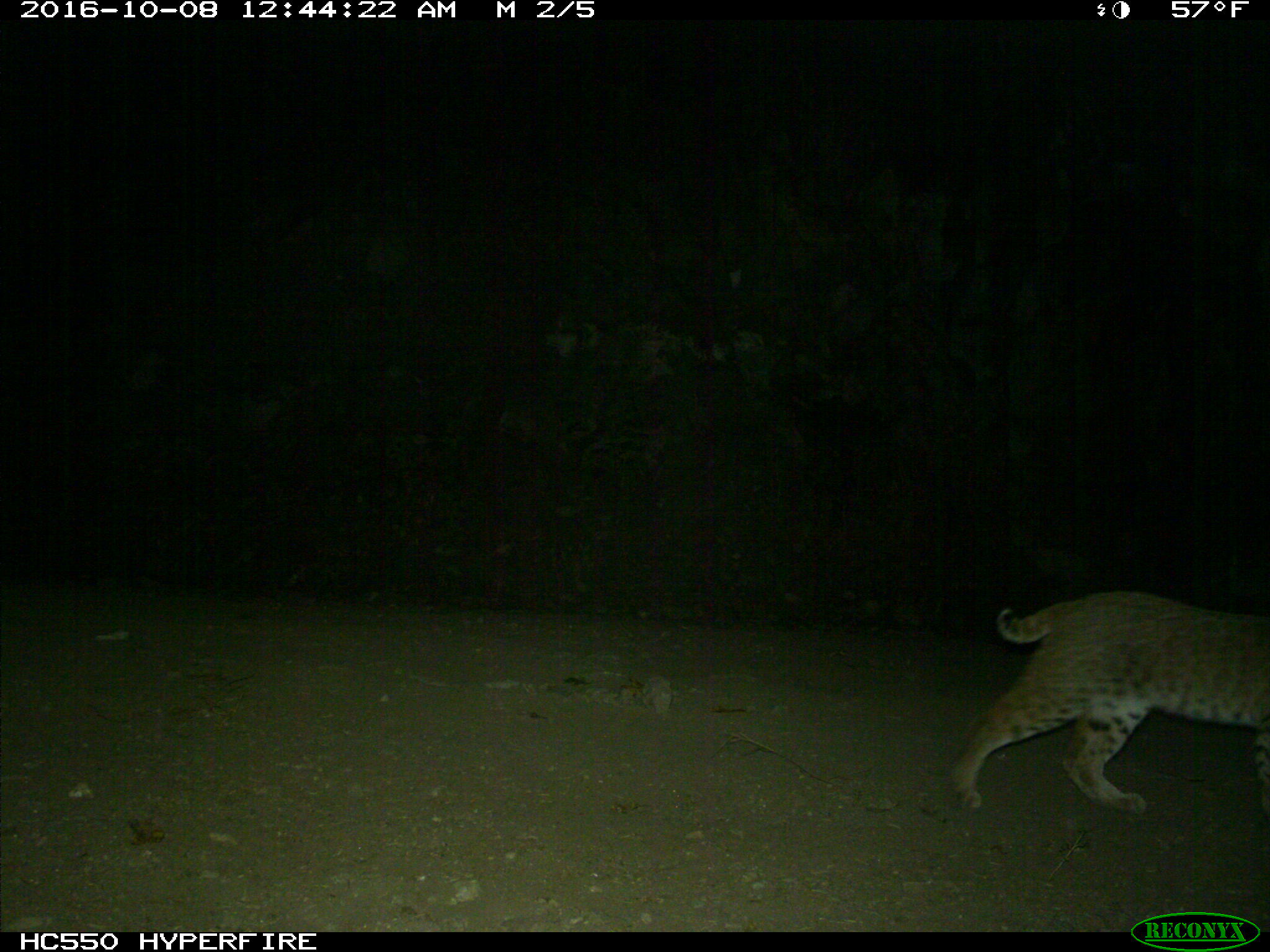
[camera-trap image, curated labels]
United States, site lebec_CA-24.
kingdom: Animalia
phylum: Chordata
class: Mammalia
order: Carnivora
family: Felidae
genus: Lynx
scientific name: Lynx rufus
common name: bobcat